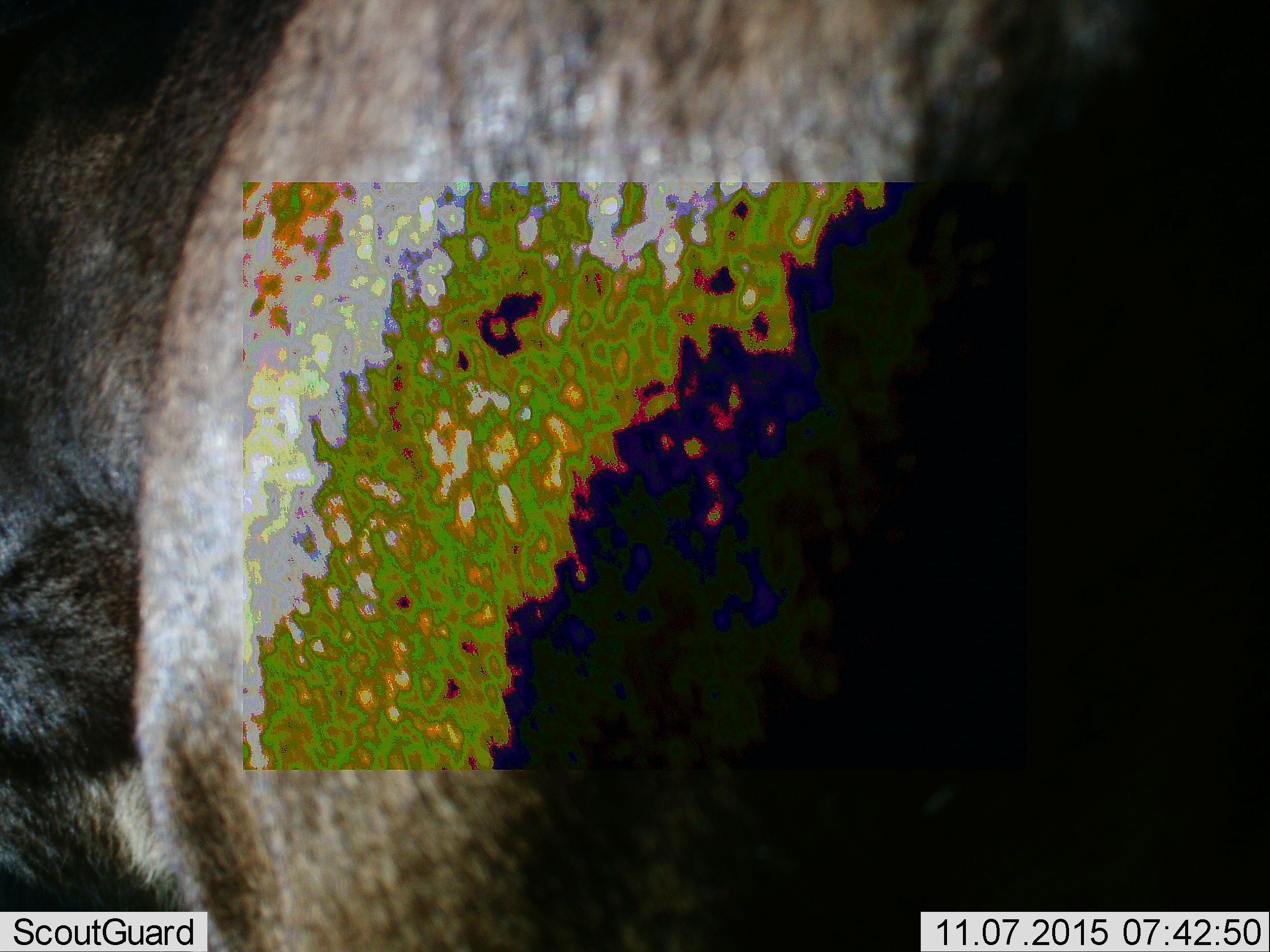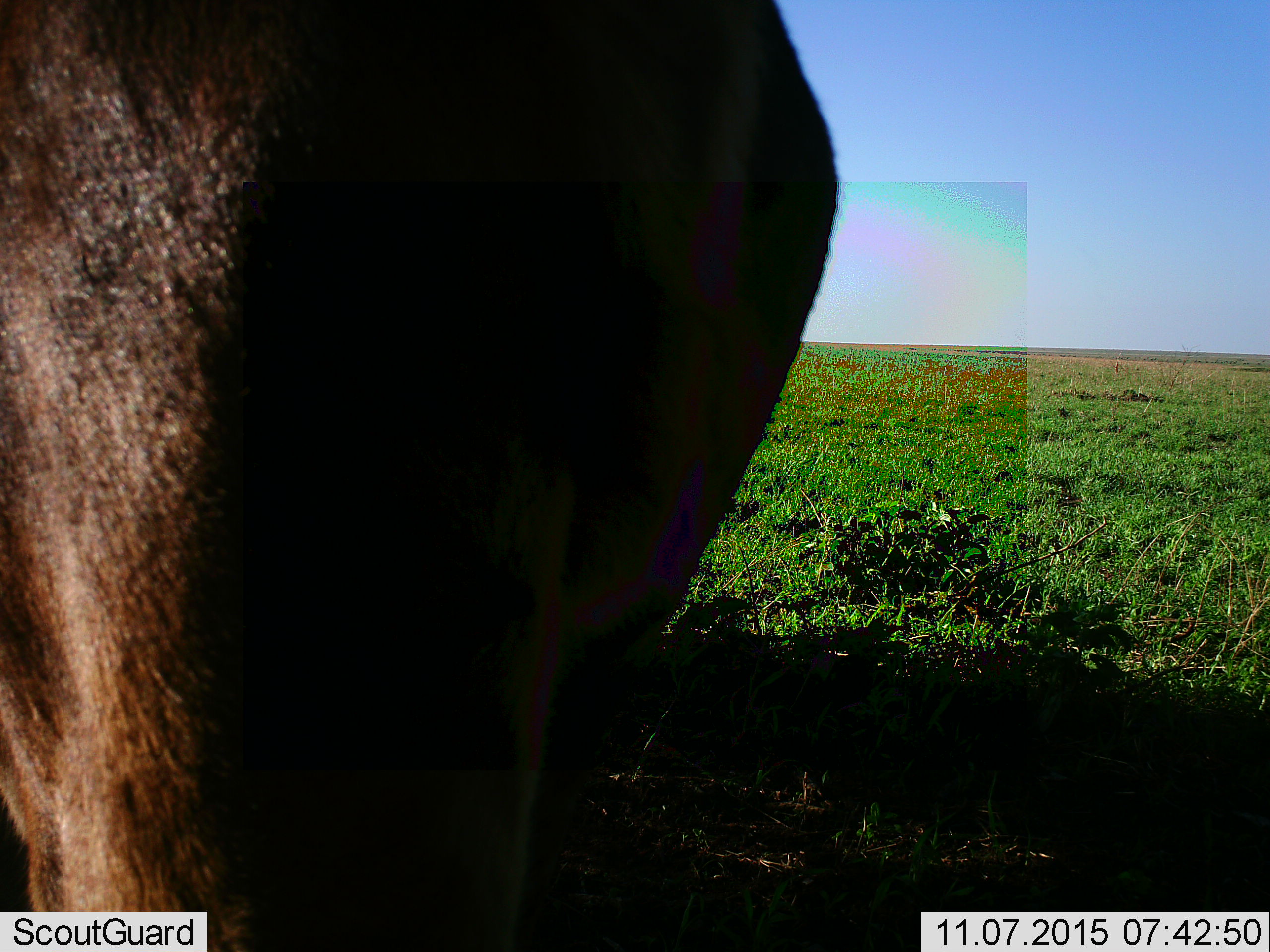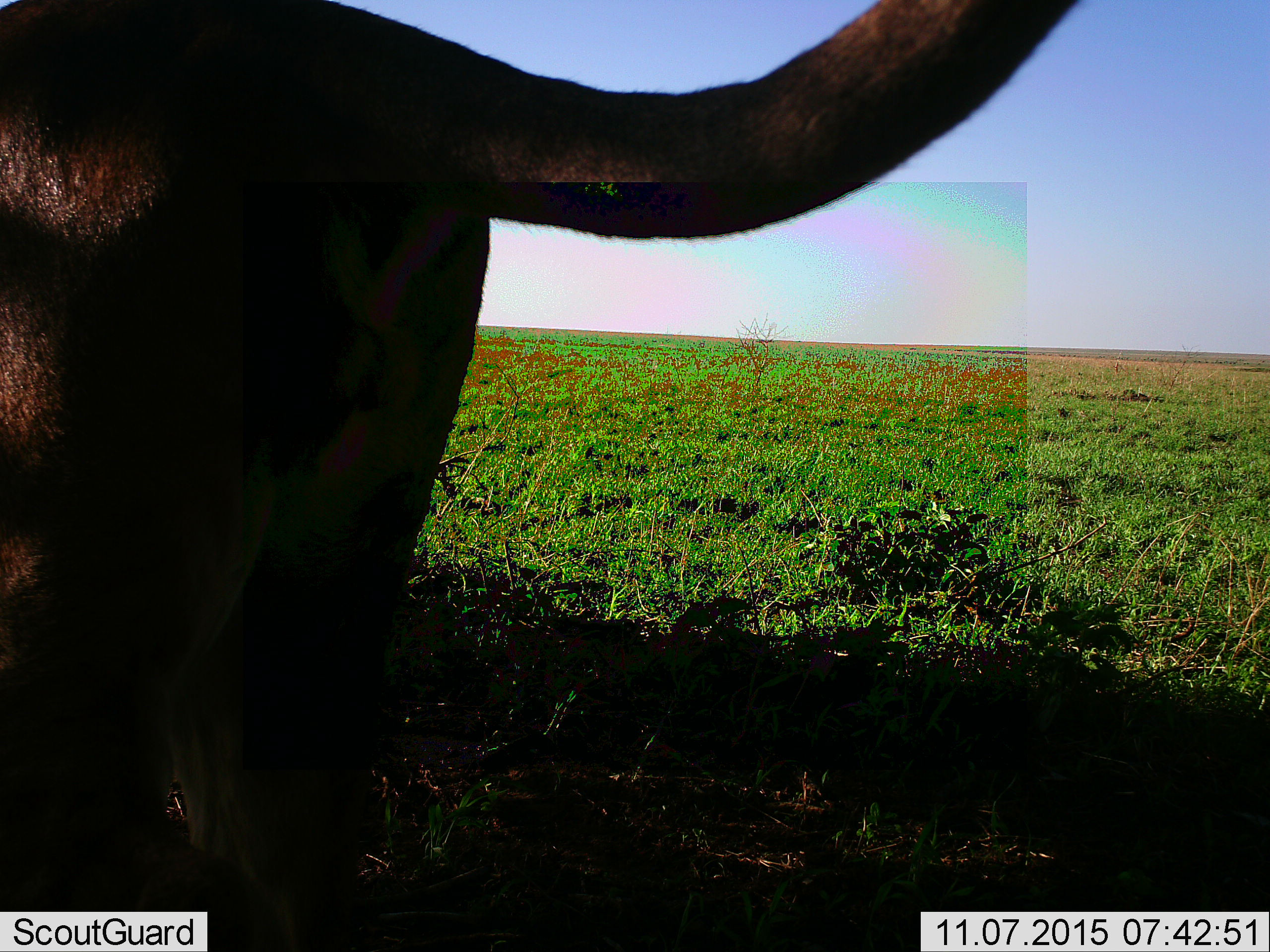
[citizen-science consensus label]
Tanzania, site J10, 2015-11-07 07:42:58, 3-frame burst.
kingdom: Animalia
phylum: Chordata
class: Mammalia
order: Carnivora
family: Felidae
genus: Panthera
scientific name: Panthera leo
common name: lion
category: lionfemale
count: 1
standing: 0%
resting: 0%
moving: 100%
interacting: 0%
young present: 0%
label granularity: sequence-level